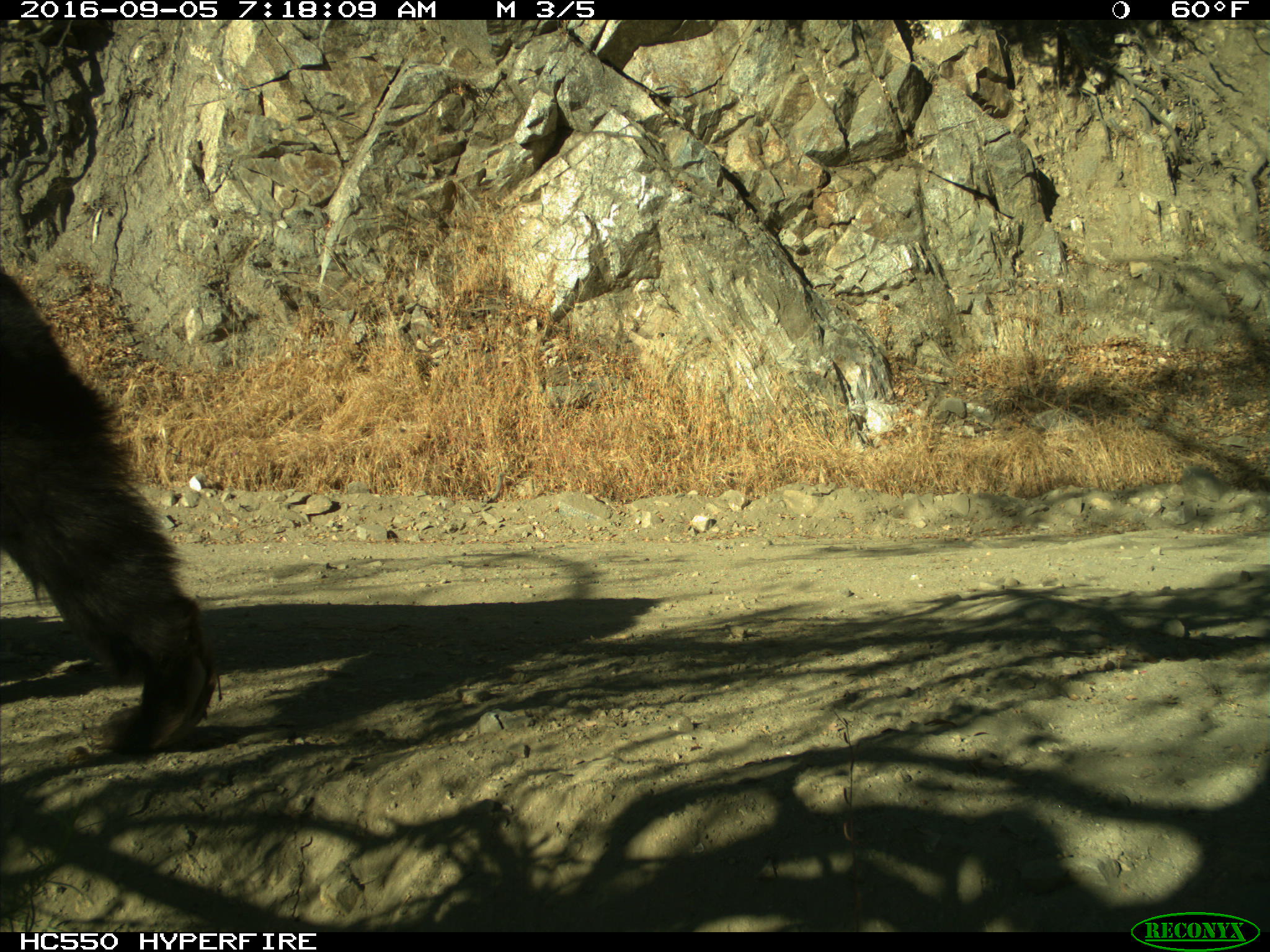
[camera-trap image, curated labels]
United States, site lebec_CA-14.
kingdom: Animalia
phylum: Chordata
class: Mammalia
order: Carnivora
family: Ursidae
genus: Ursus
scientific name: Ursus americanus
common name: american black bear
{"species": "Ursus americanus (american black bear)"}